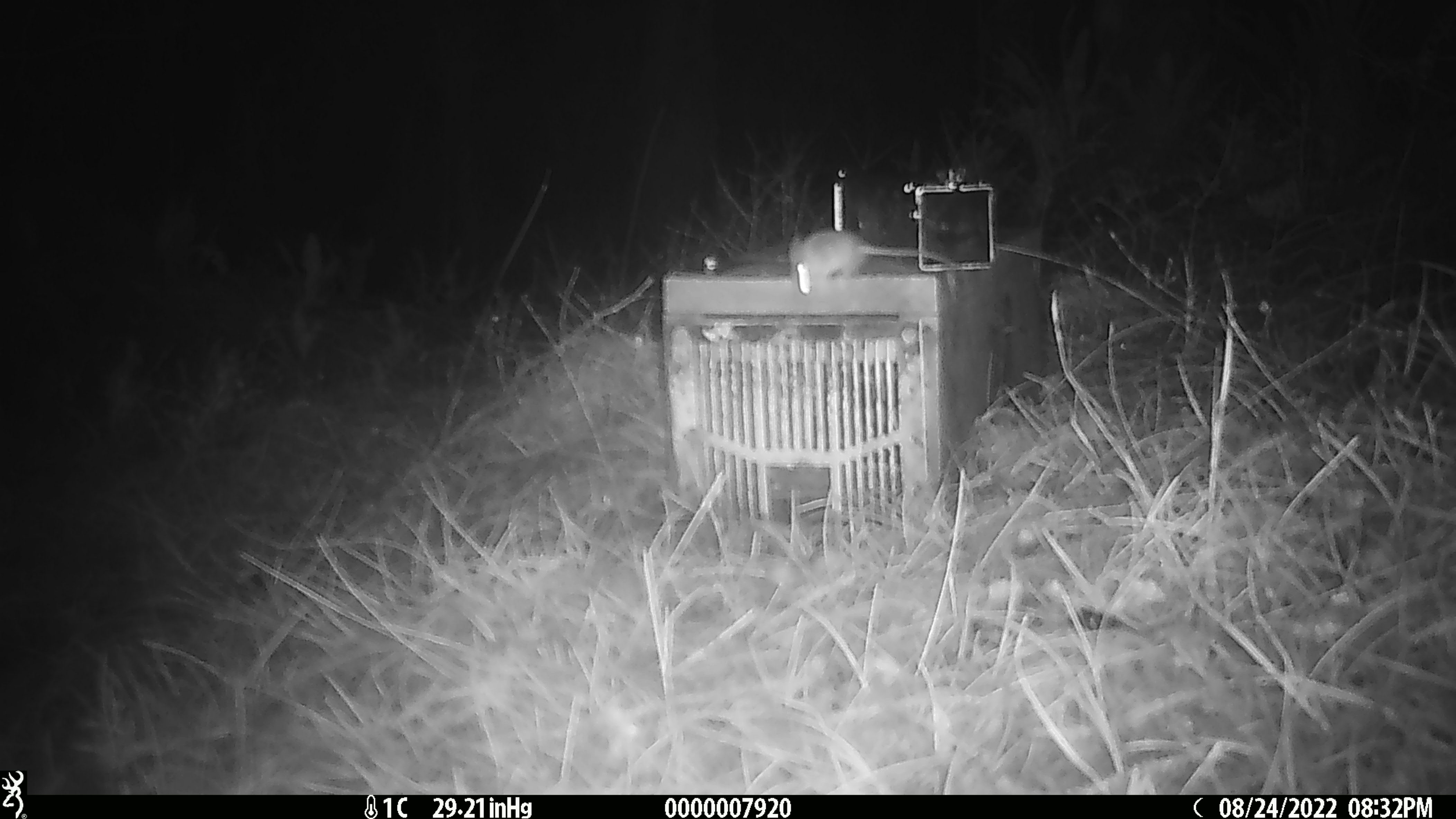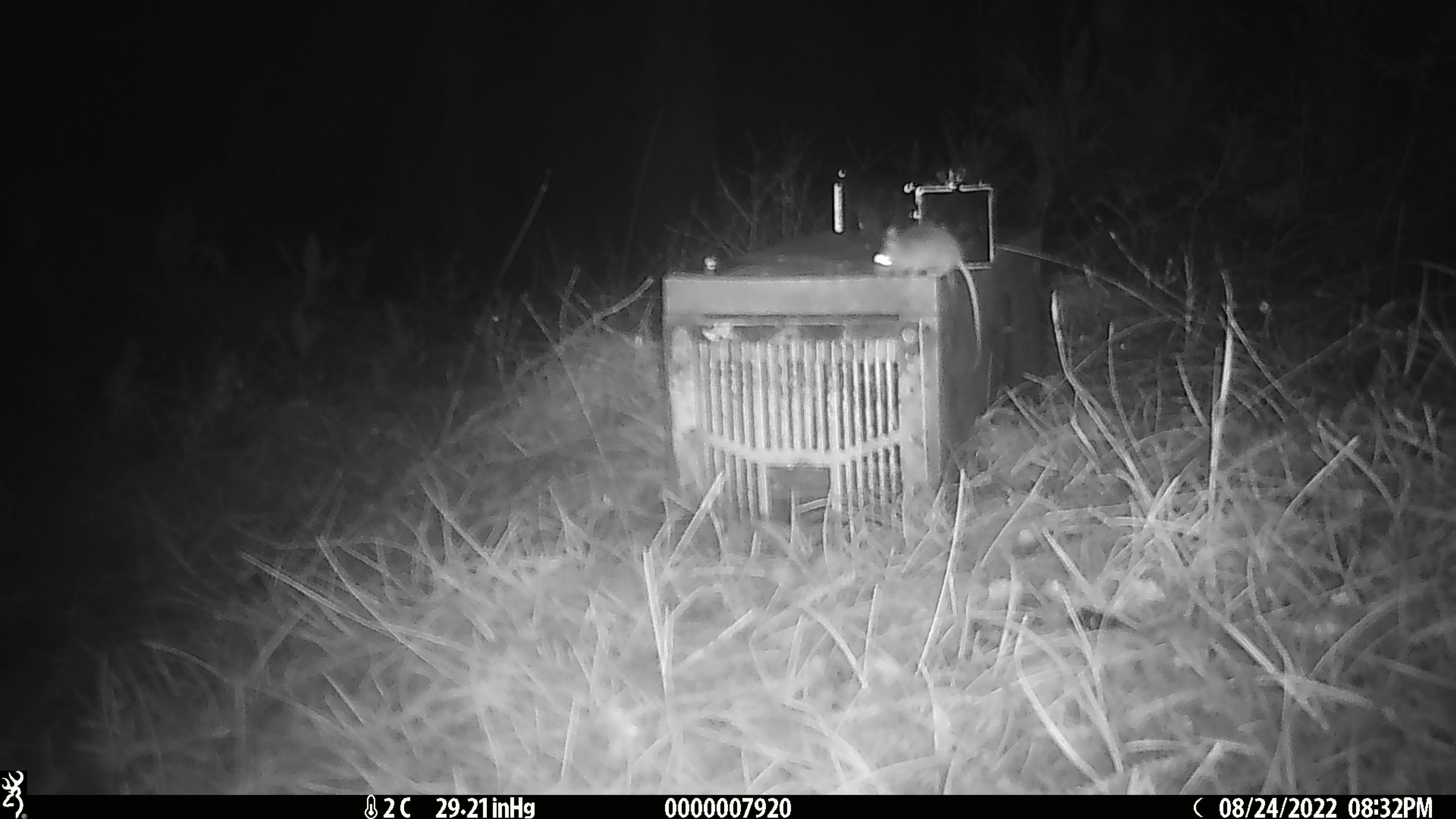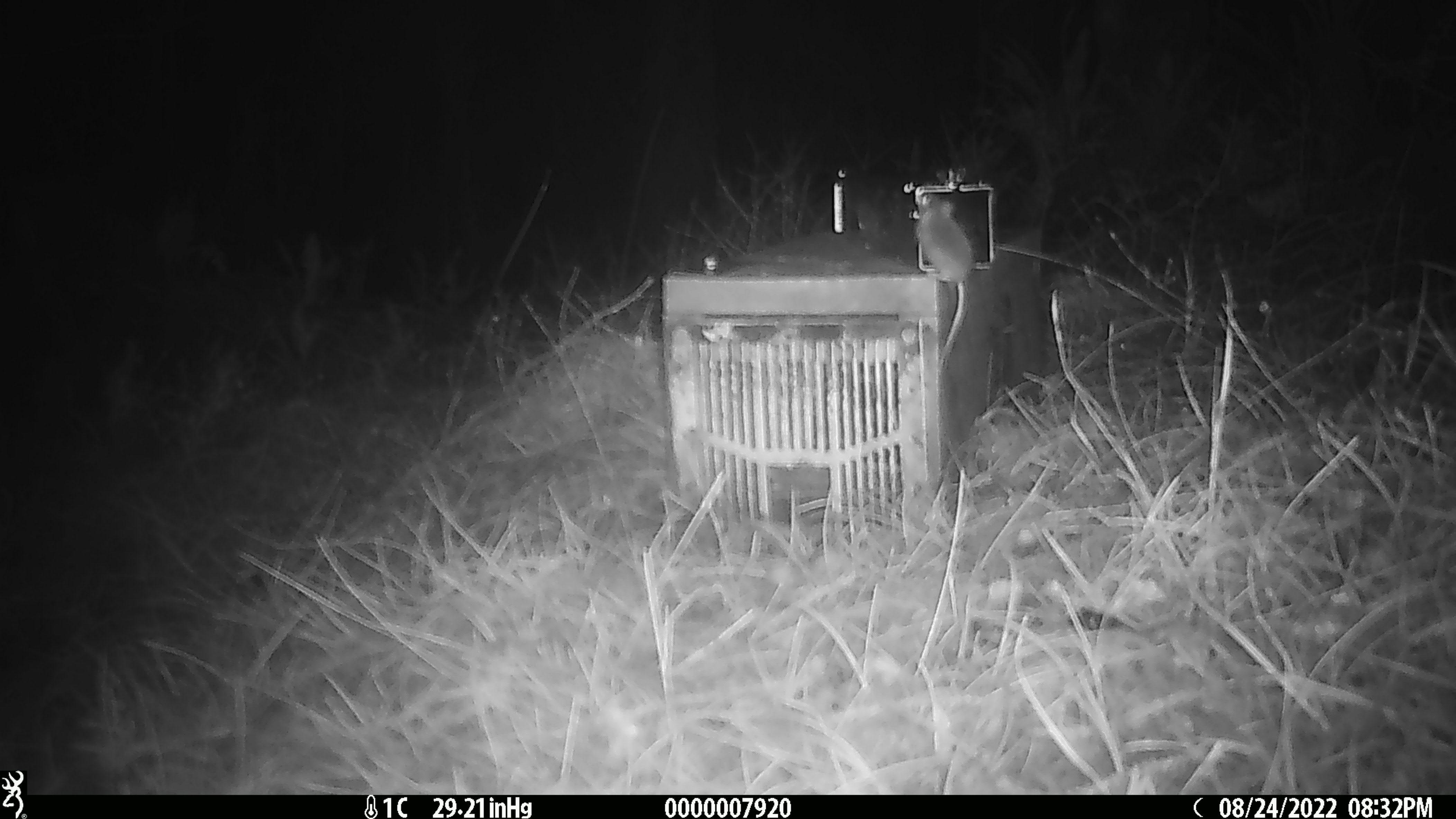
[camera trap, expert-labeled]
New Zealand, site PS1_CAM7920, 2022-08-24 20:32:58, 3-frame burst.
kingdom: Animalia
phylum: Chordata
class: Mammalia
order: Rodentia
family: Muridae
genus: Mus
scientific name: Mus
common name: mouse